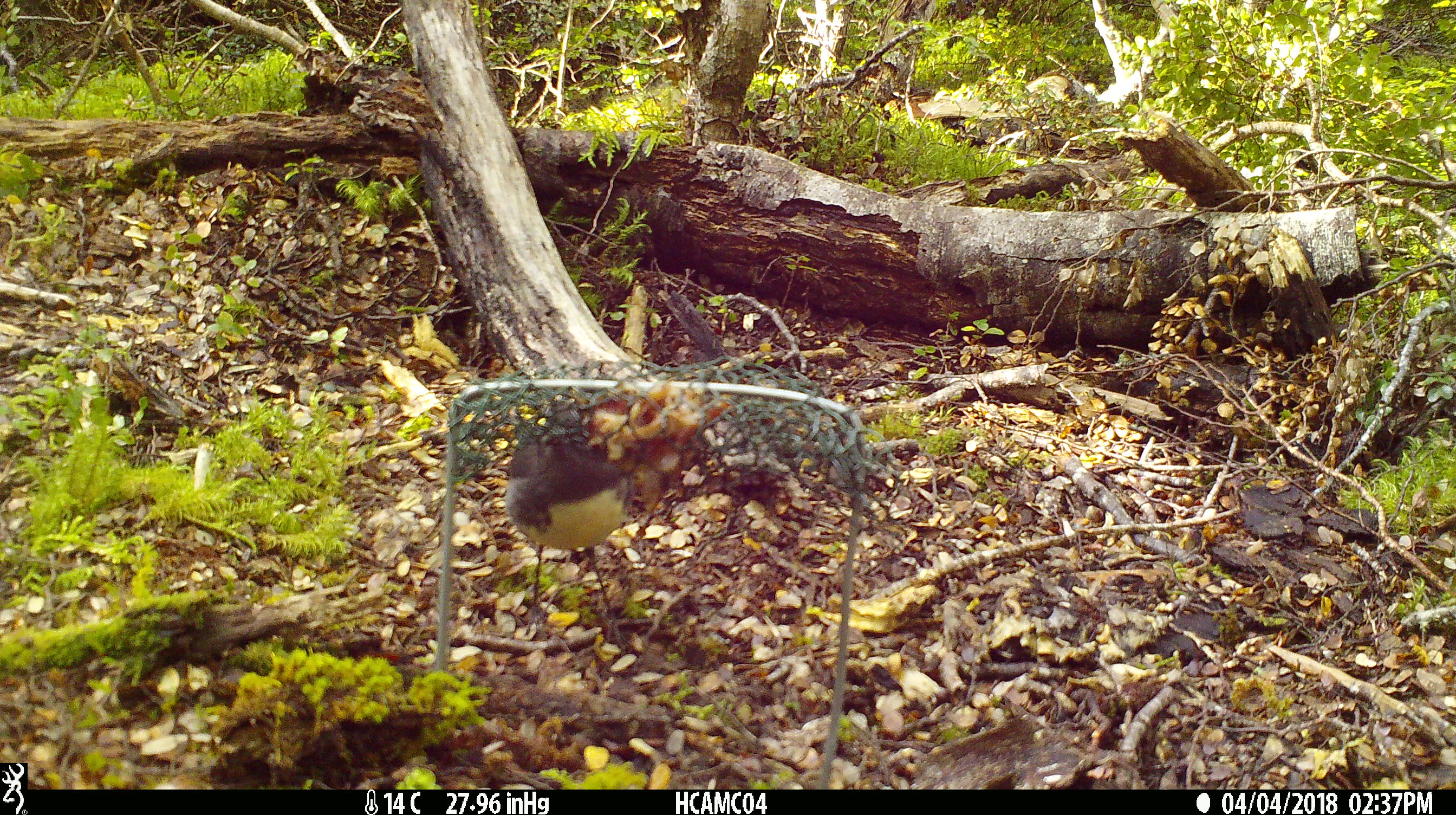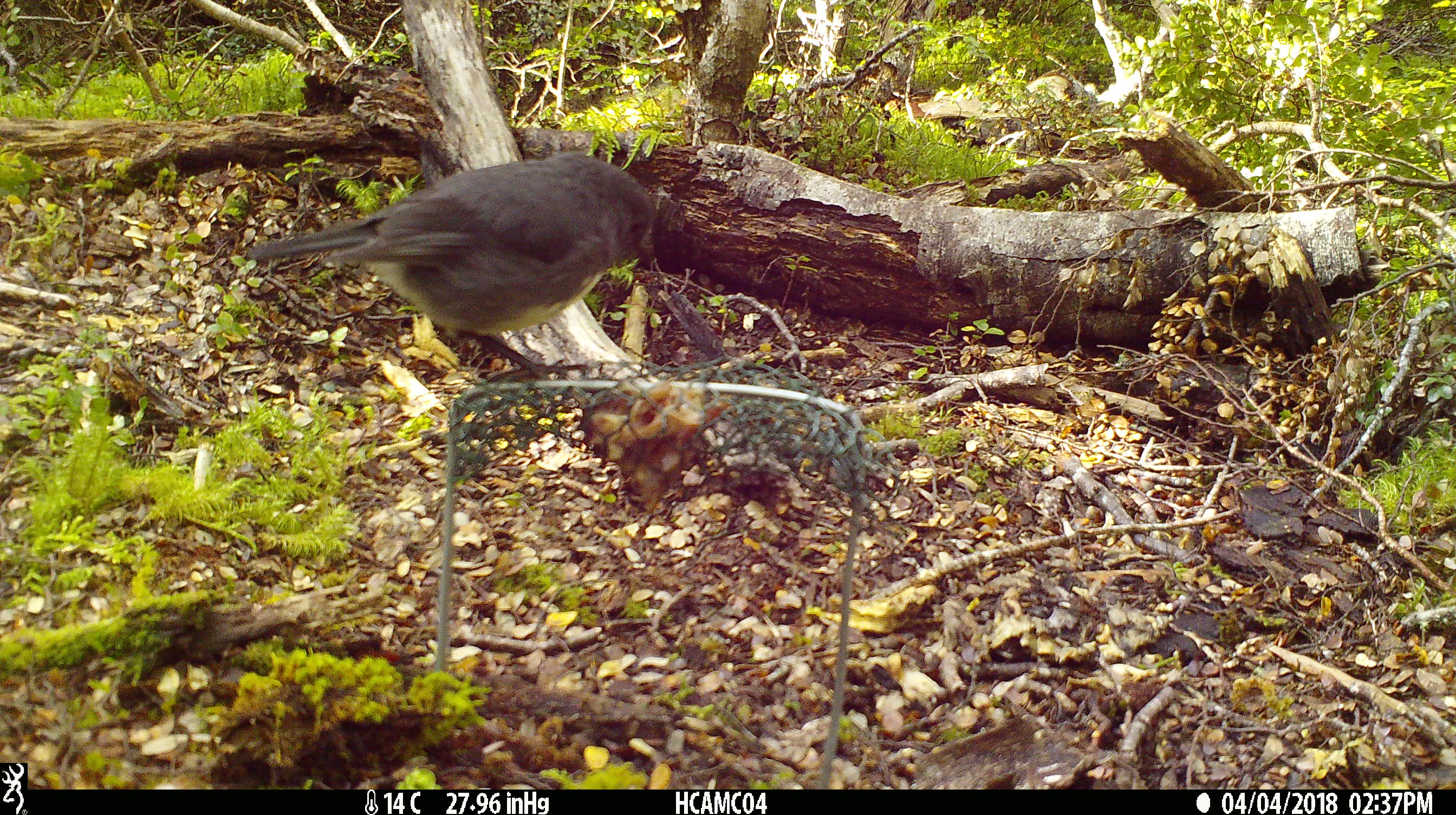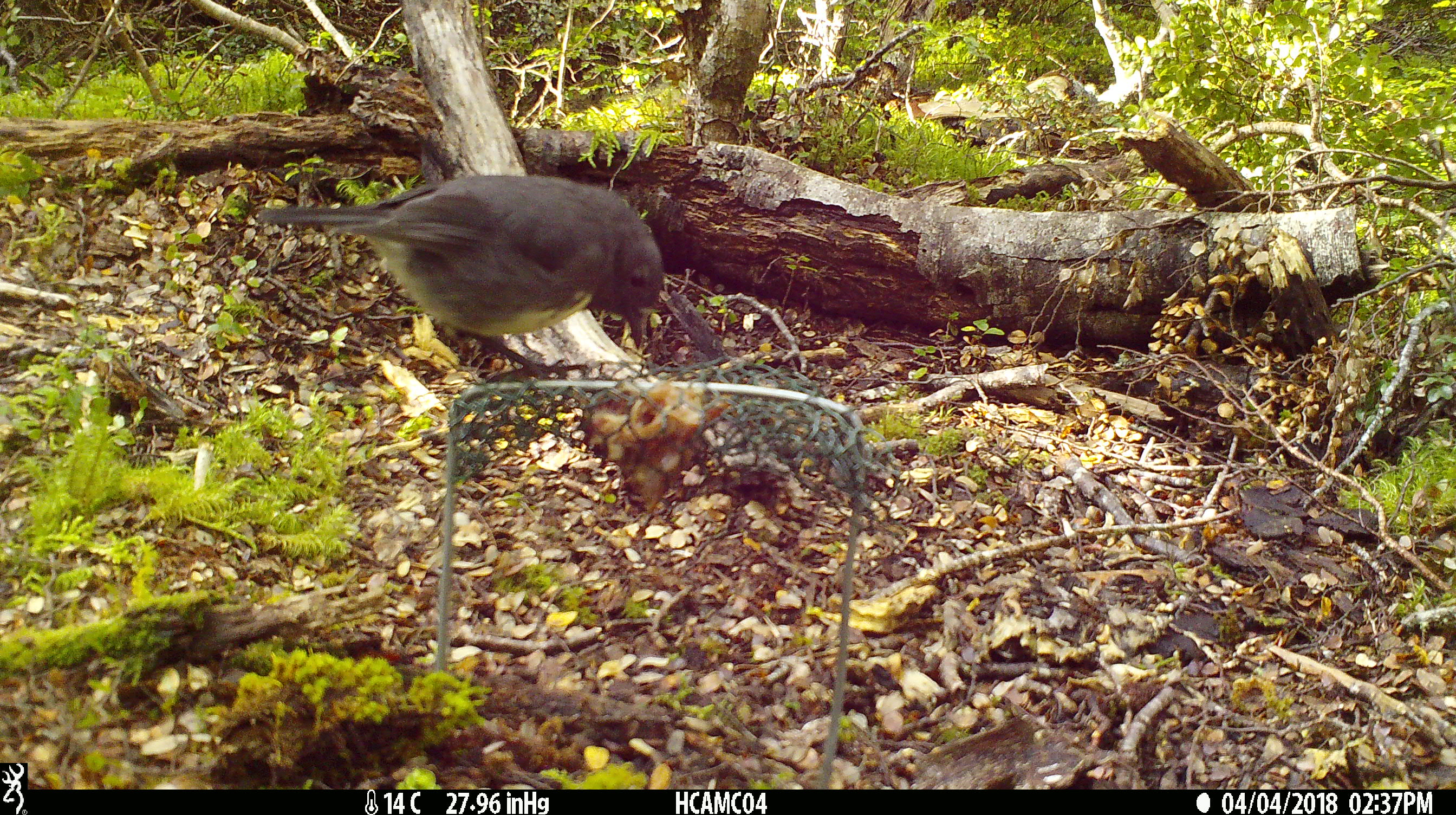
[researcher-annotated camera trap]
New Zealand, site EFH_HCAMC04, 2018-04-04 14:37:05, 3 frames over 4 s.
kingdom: Animalia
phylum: Chordata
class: Aves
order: Passeriformes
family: Petroicidae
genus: Petroica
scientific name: Petroica australis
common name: new zealand robin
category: robin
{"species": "robin (new zealand robin) (Petroica australis)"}